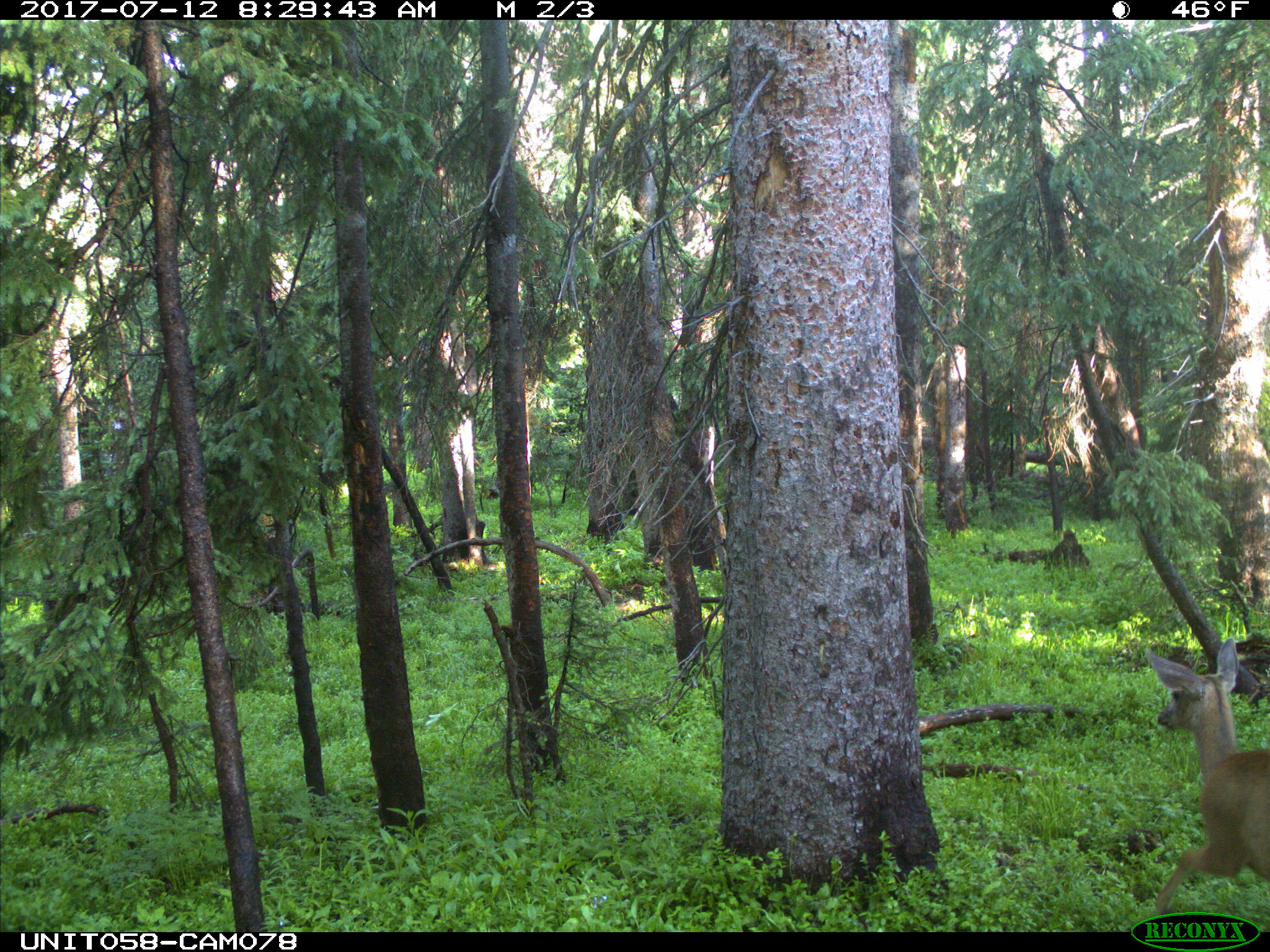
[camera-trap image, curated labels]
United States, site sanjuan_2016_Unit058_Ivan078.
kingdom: Animalia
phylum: Chordata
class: Mammalia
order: Artiodactyla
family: Cervidae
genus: Odocoileus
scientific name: Odocoileus hemionus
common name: mule deer